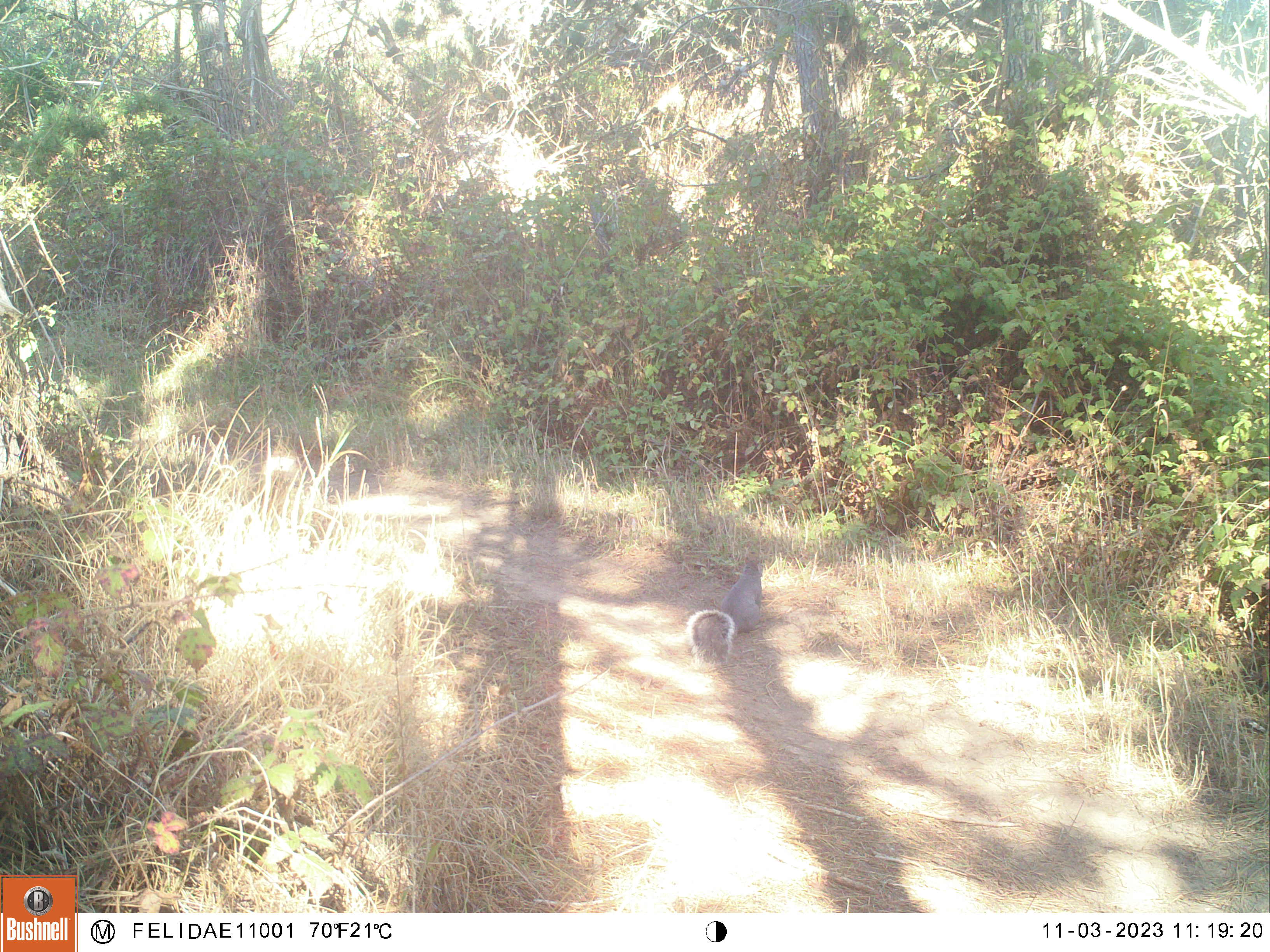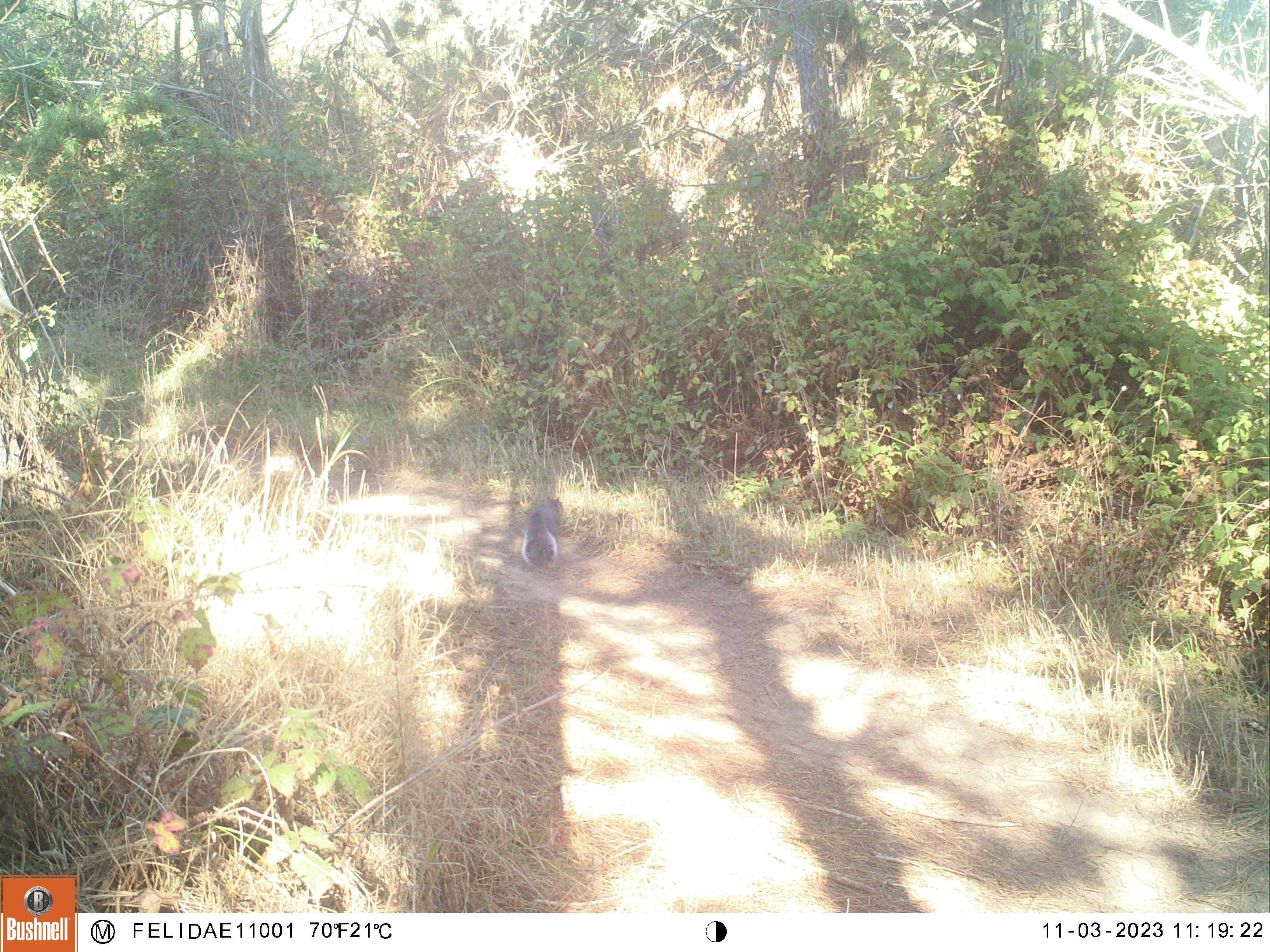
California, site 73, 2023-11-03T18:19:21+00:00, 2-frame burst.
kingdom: Animalia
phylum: Chordata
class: Mammalia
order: Rodentia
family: Sciuridae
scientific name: Sciuridae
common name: squirrel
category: unknown squirrel